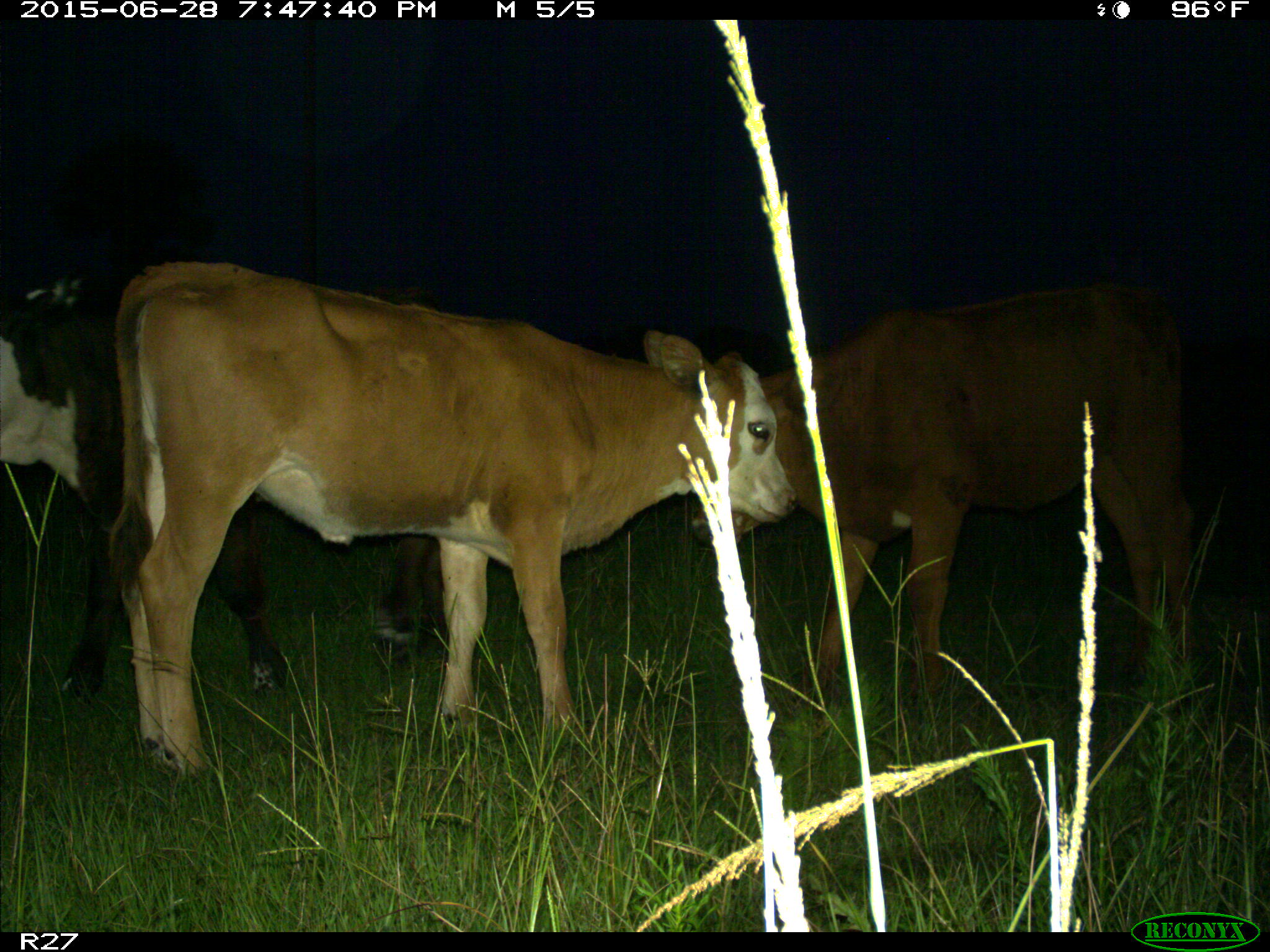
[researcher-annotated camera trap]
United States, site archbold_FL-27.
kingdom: Animalia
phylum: Chordata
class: Mammalia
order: Artiodactyla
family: Bovidae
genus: Bos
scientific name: Bos taurus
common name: domestic cow